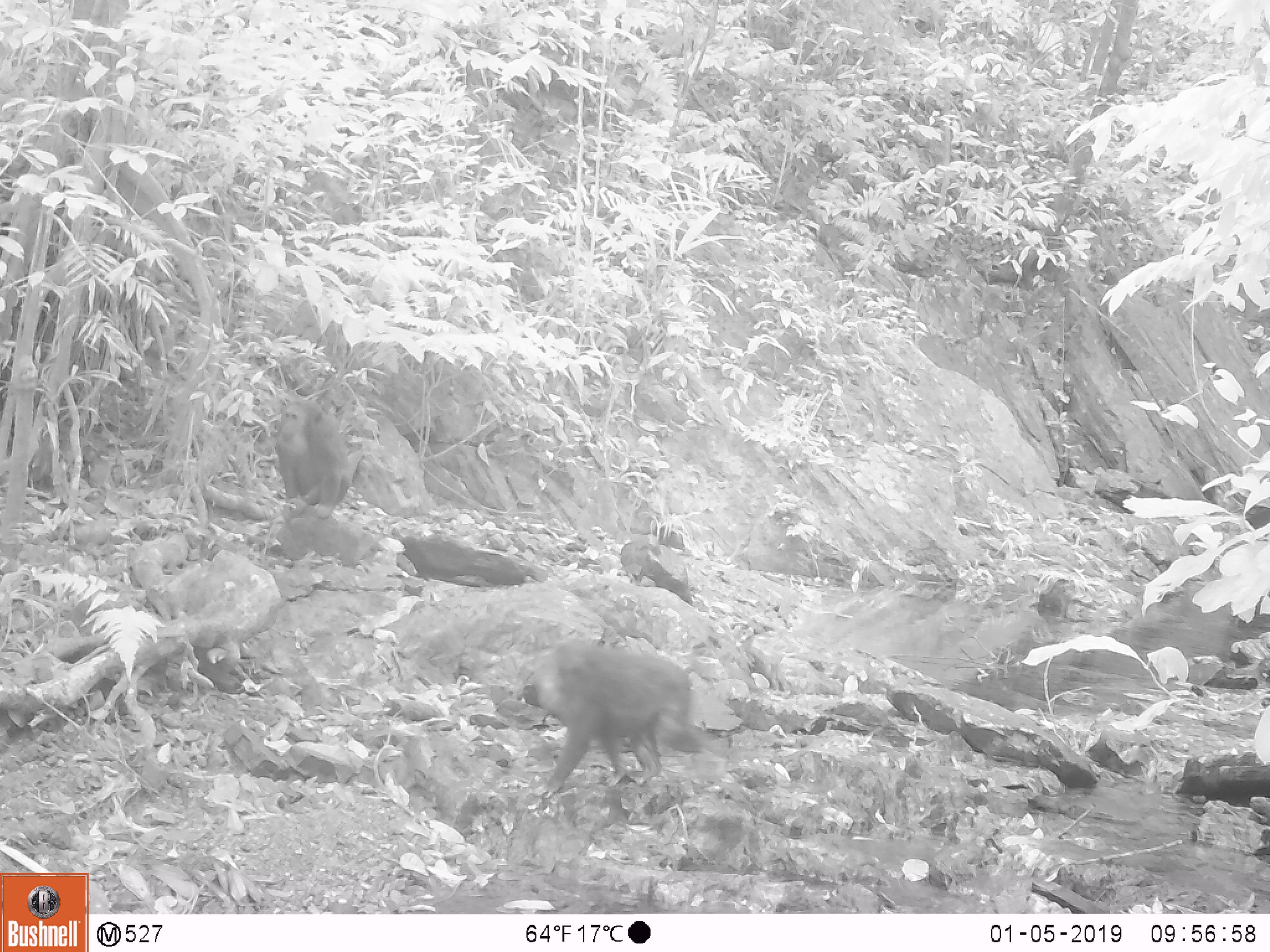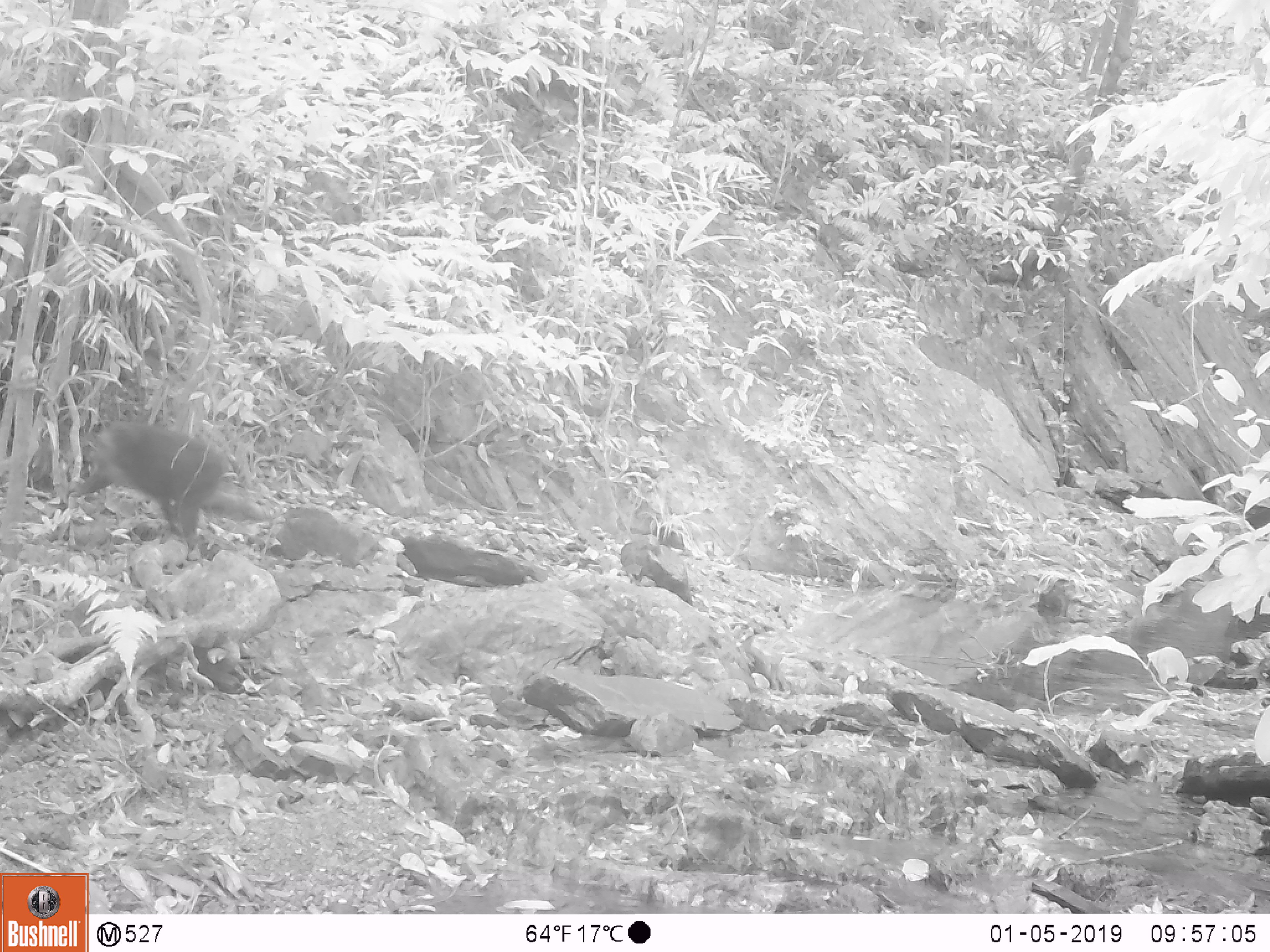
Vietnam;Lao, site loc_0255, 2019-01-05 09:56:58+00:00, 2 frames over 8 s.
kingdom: Animalia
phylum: Chordata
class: Mammalia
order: Primates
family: Cercopithecidae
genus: Macaca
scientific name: Macaca arctoides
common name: stump-tailed macaque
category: stump tailed macaque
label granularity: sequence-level